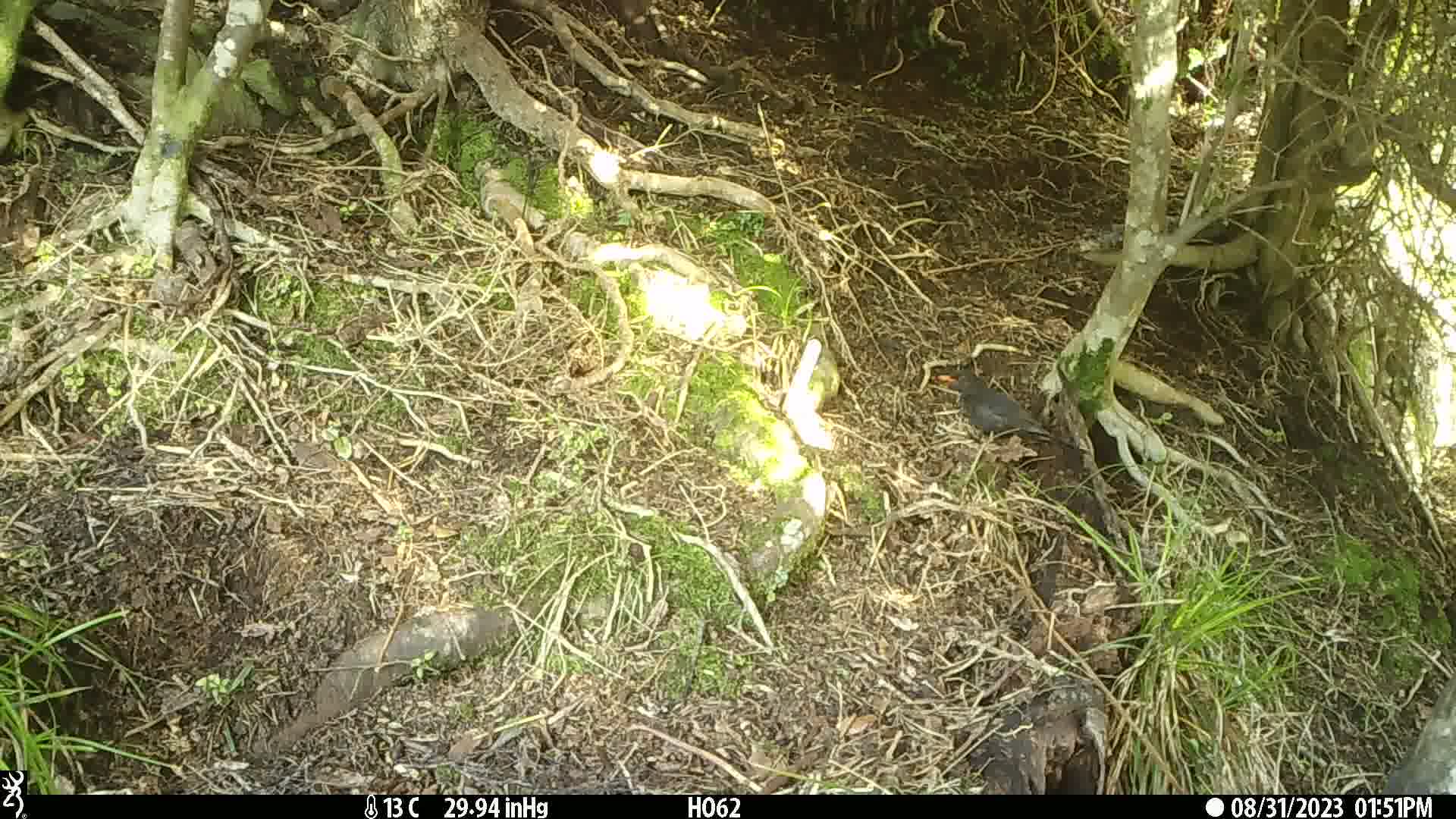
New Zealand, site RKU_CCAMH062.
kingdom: Animalia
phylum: Chordata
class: Aves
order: Passeriformes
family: Turdidae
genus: Turdus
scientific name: Turdus merula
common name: eurasian blackbird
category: blackbird